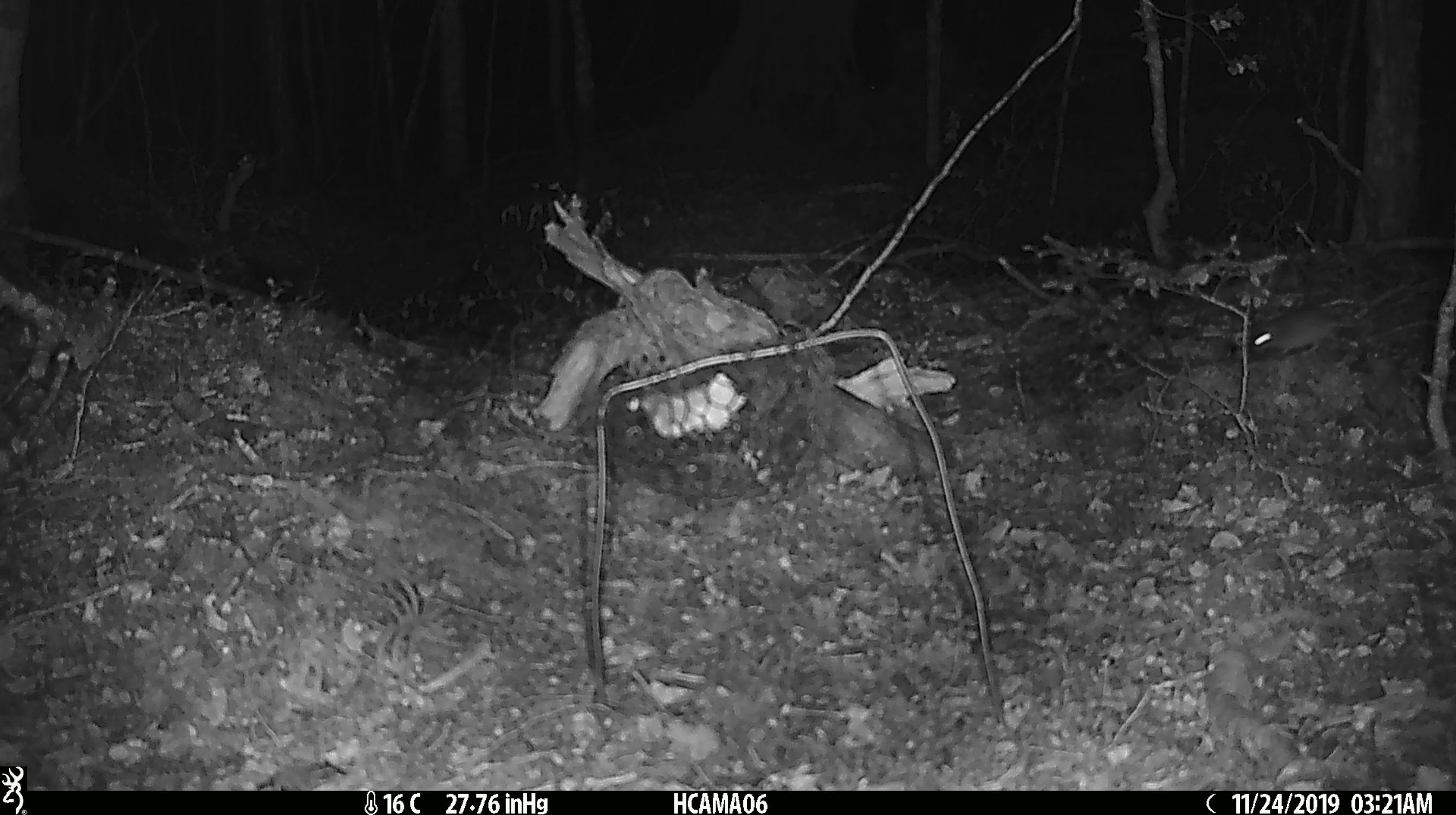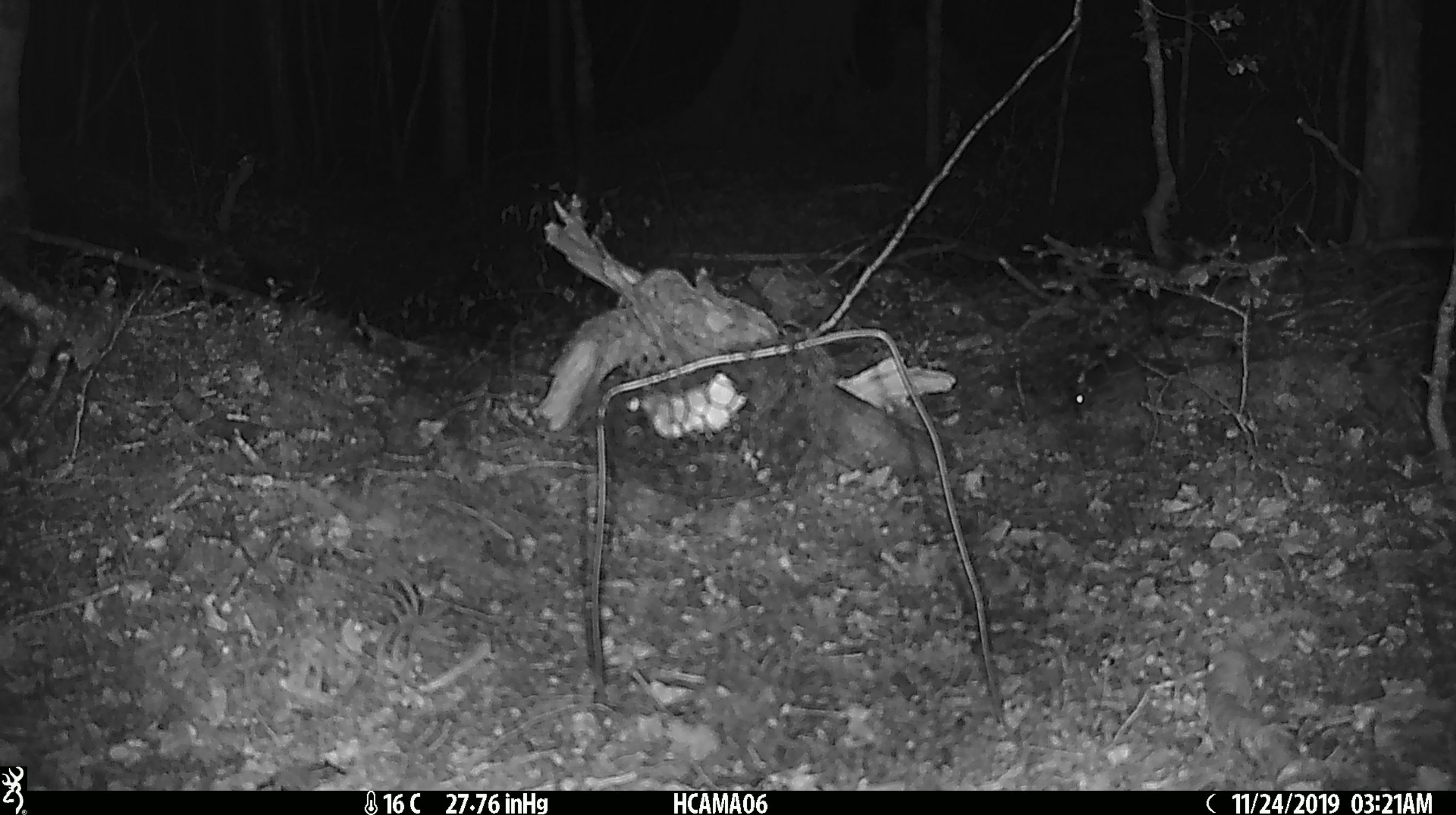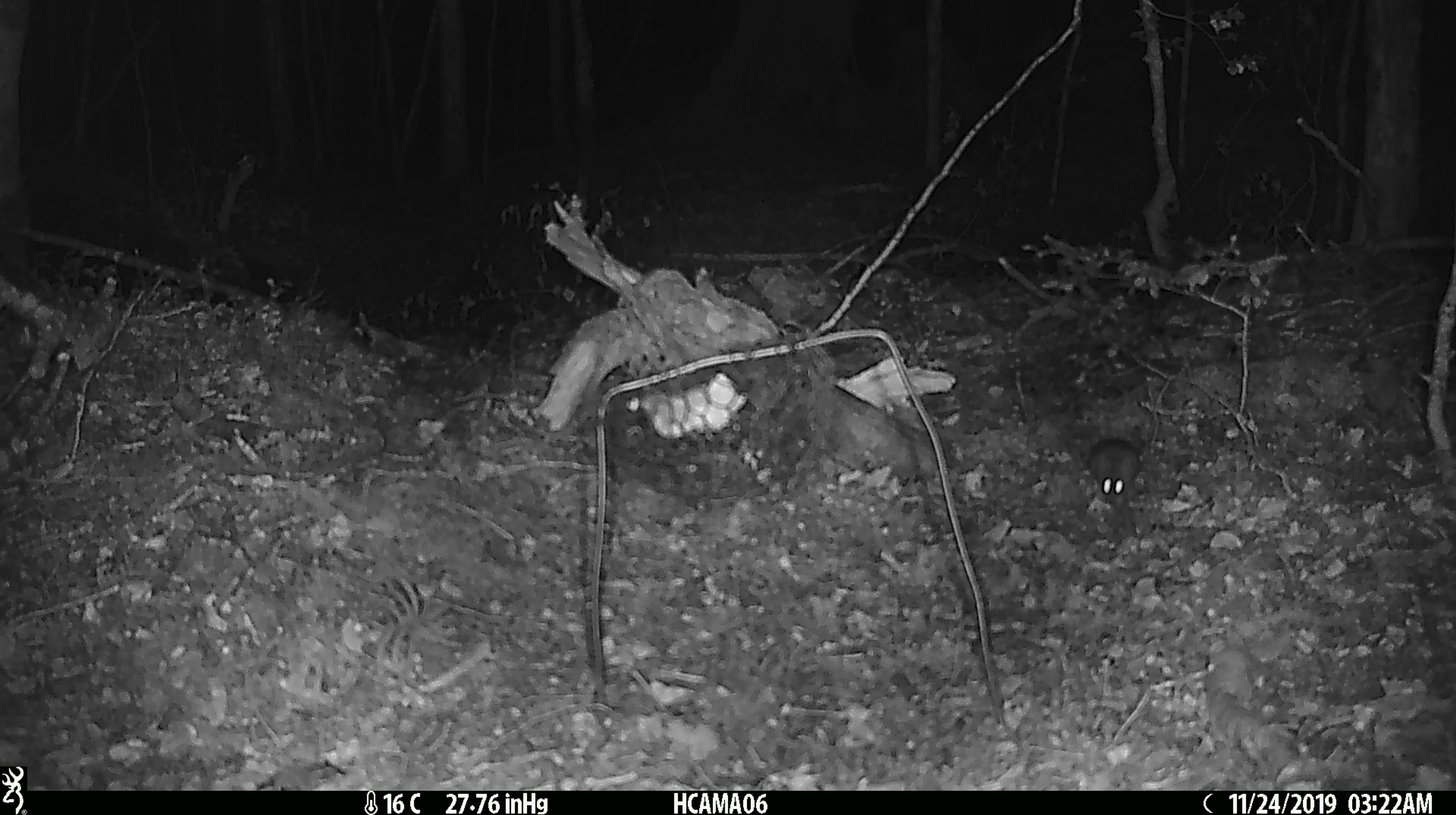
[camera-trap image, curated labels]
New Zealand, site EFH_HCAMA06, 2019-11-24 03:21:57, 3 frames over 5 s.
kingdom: Animalia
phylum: Chordata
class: Mammalia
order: Rodentia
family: Muridae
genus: Mus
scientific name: Mus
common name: mouse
Mouse (Mus).